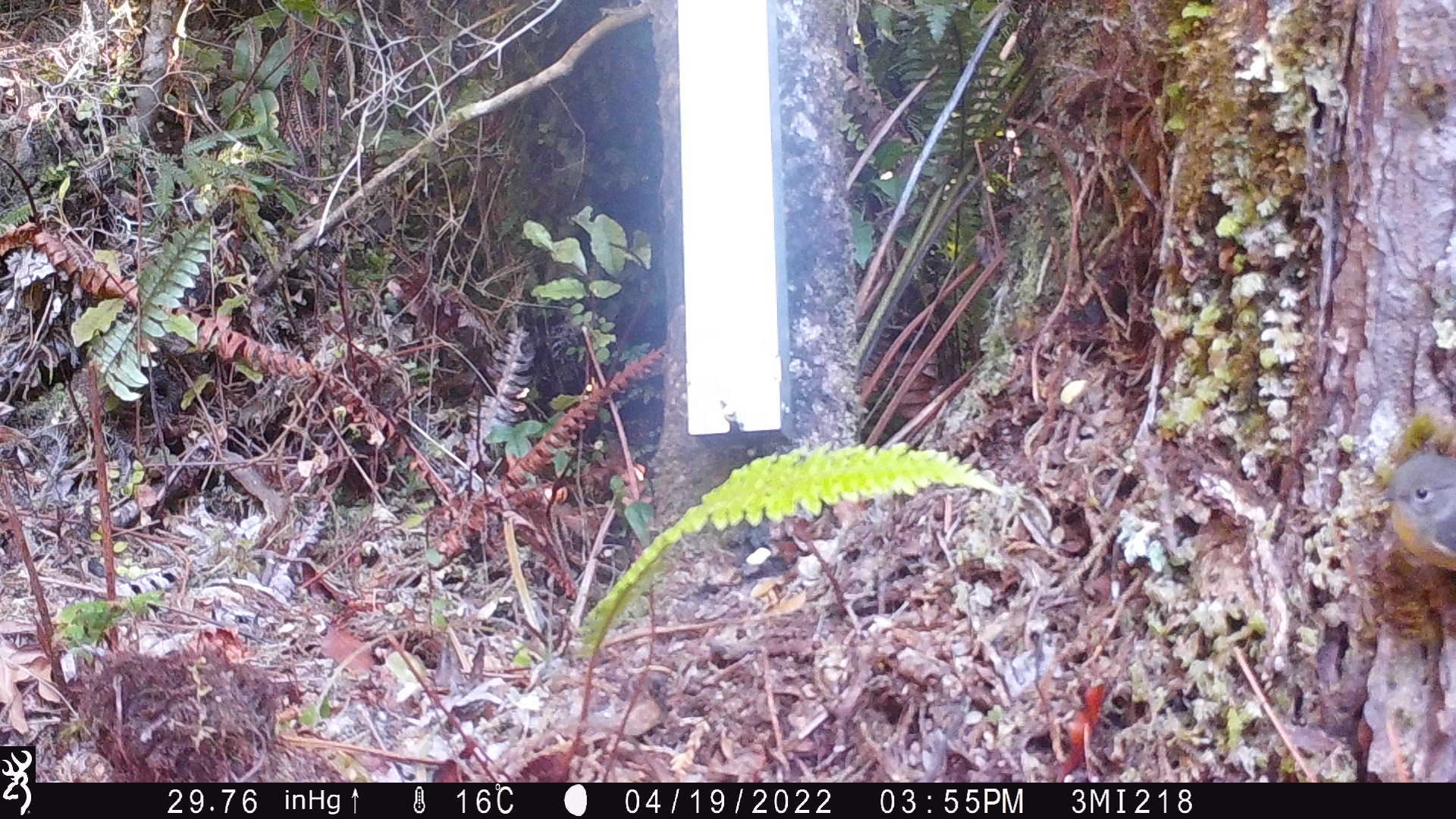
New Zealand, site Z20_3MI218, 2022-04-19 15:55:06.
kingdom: Animalia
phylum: Chordata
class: Aves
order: Passeriformes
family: Petroicidae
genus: Petroica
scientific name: Petroica macrocephala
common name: tomtit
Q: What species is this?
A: Tomtit (Petroica macrocephala).